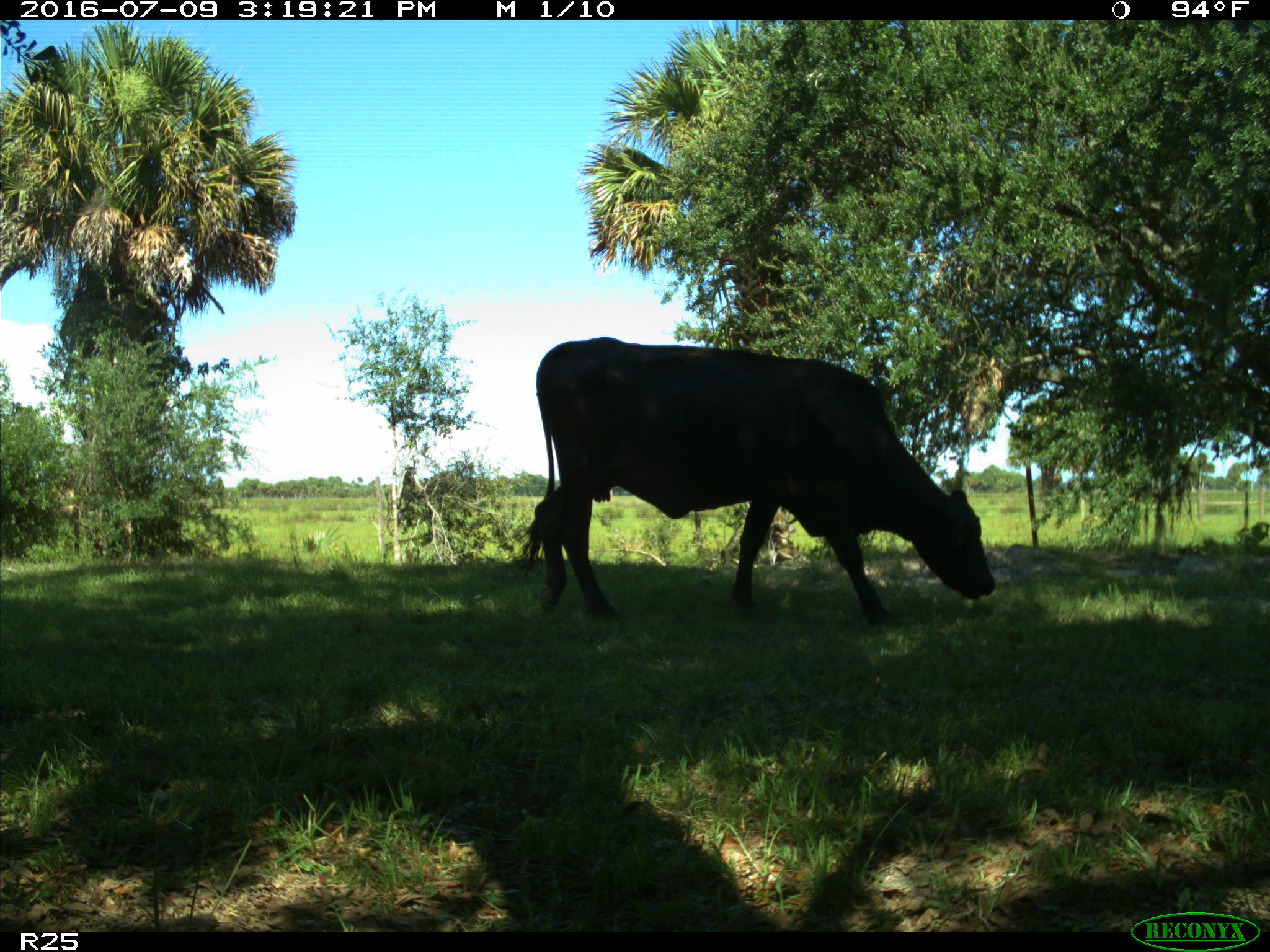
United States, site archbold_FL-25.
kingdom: Animalia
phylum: Chordata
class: Mammalia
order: Artiodactyla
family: Bovidae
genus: Bos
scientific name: Bos taurus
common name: domestic cow